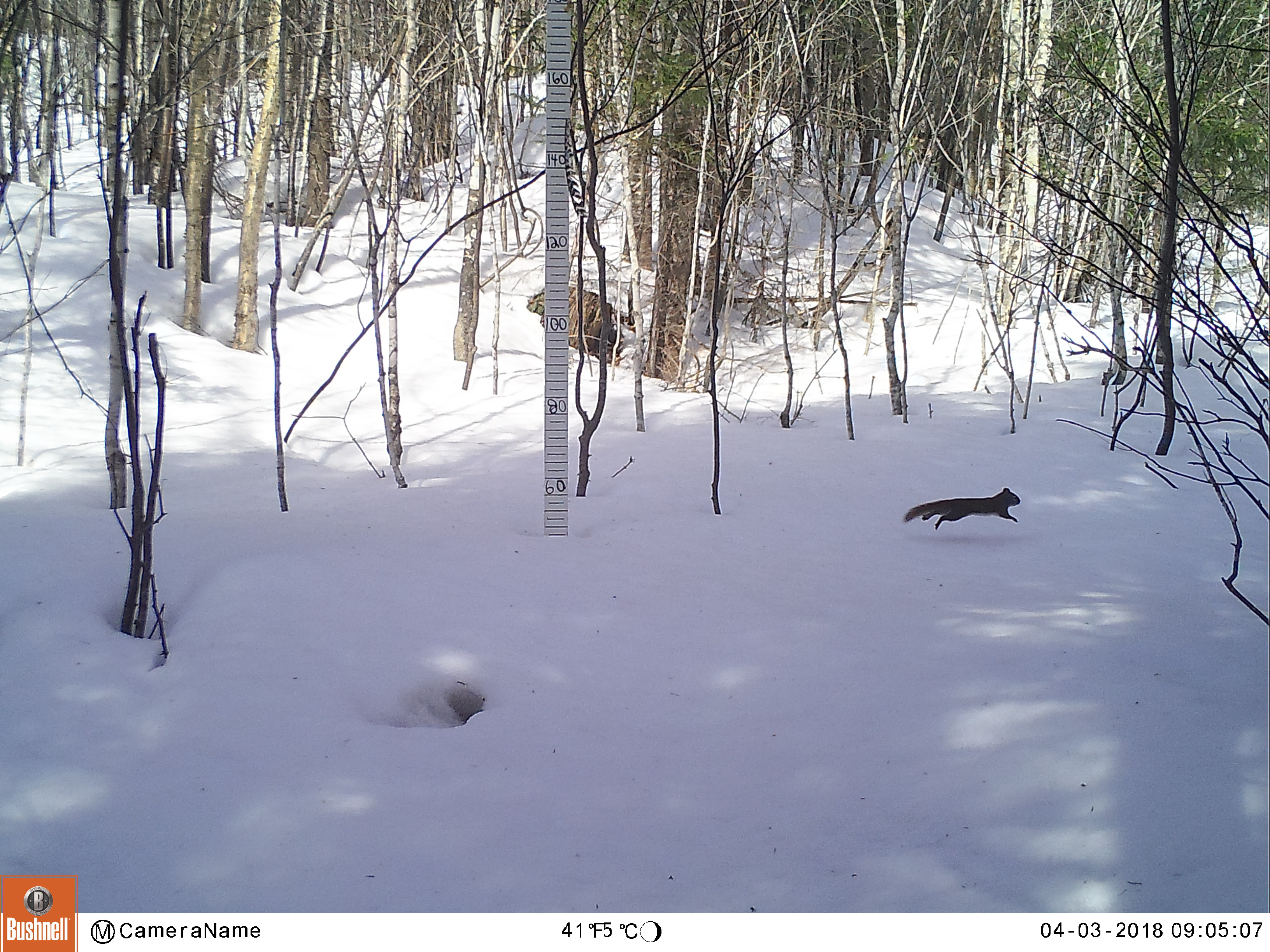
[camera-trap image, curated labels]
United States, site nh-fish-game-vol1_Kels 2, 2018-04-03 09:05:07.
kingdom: Animalia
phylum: Chordata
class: Mammalia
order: Rodentia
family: Sciuridae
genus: Tamiasciurus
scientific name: Tamiasciurus hudsonicus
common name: red squirrel